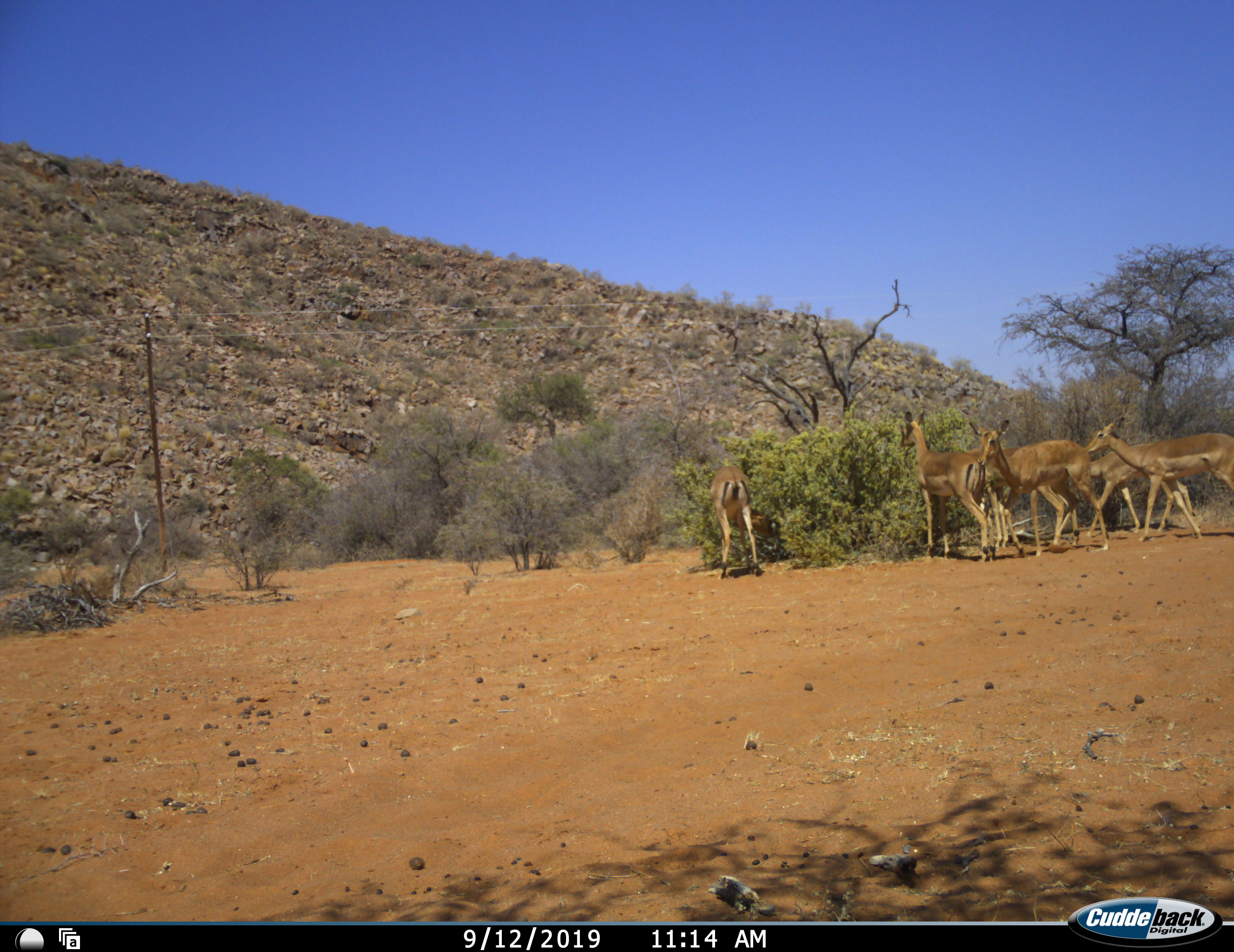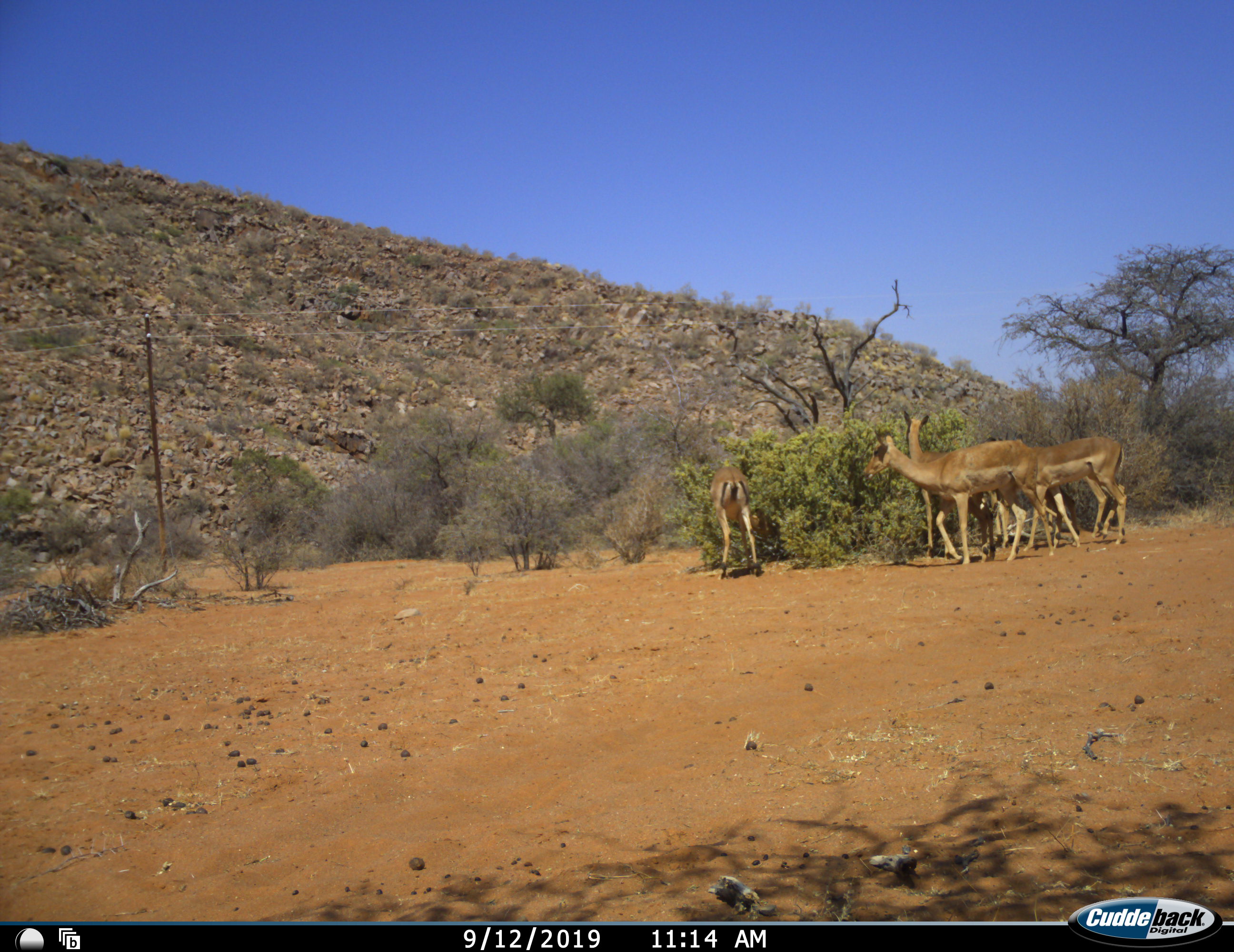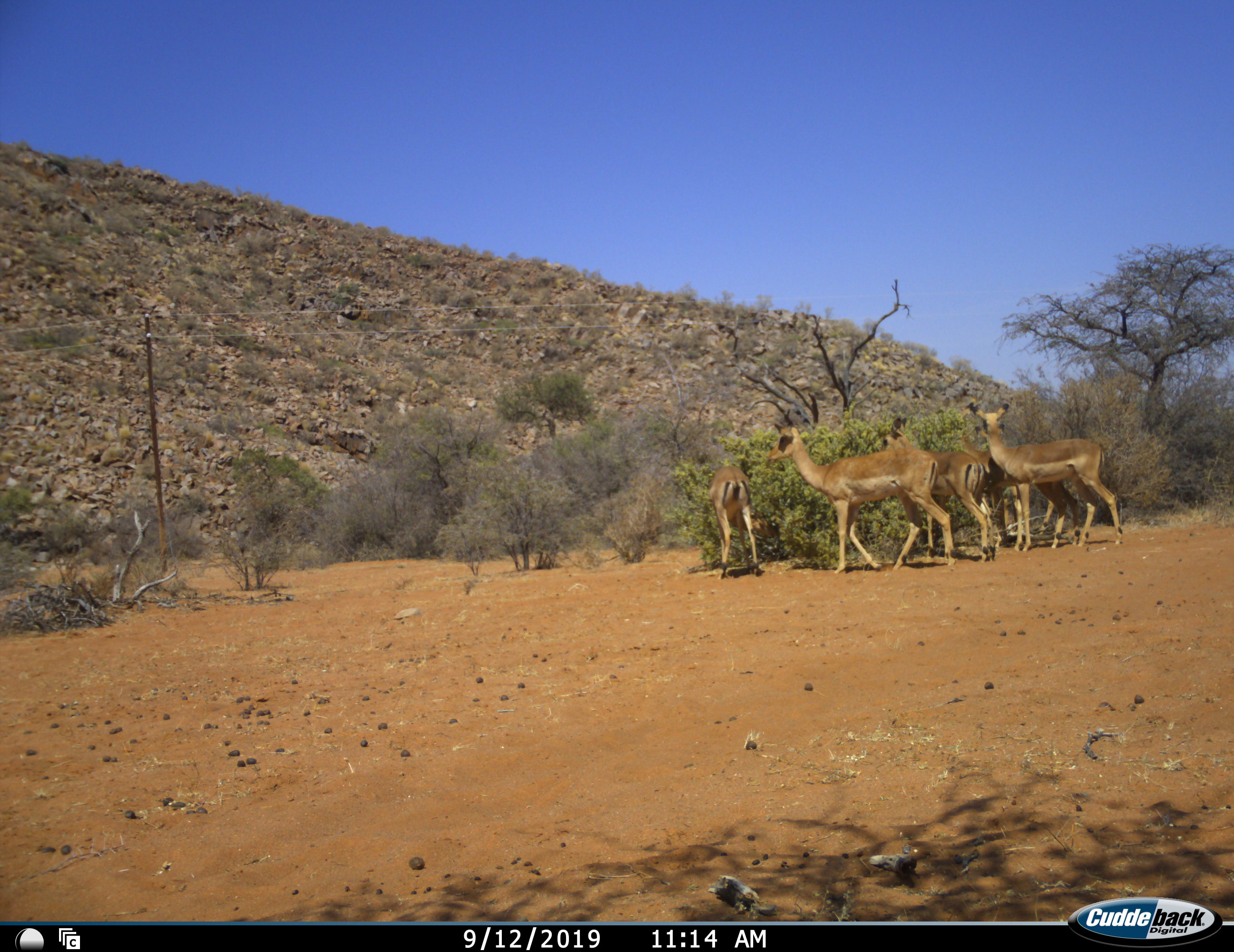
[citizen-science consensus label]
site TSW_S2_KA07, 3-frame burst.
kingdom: Animalia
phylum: Chordata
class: Mammalia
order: Artiodactyla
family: Bovidae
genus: Aepyceros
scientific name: Aepyceros melampus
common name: impala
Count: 6.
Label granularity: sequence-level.